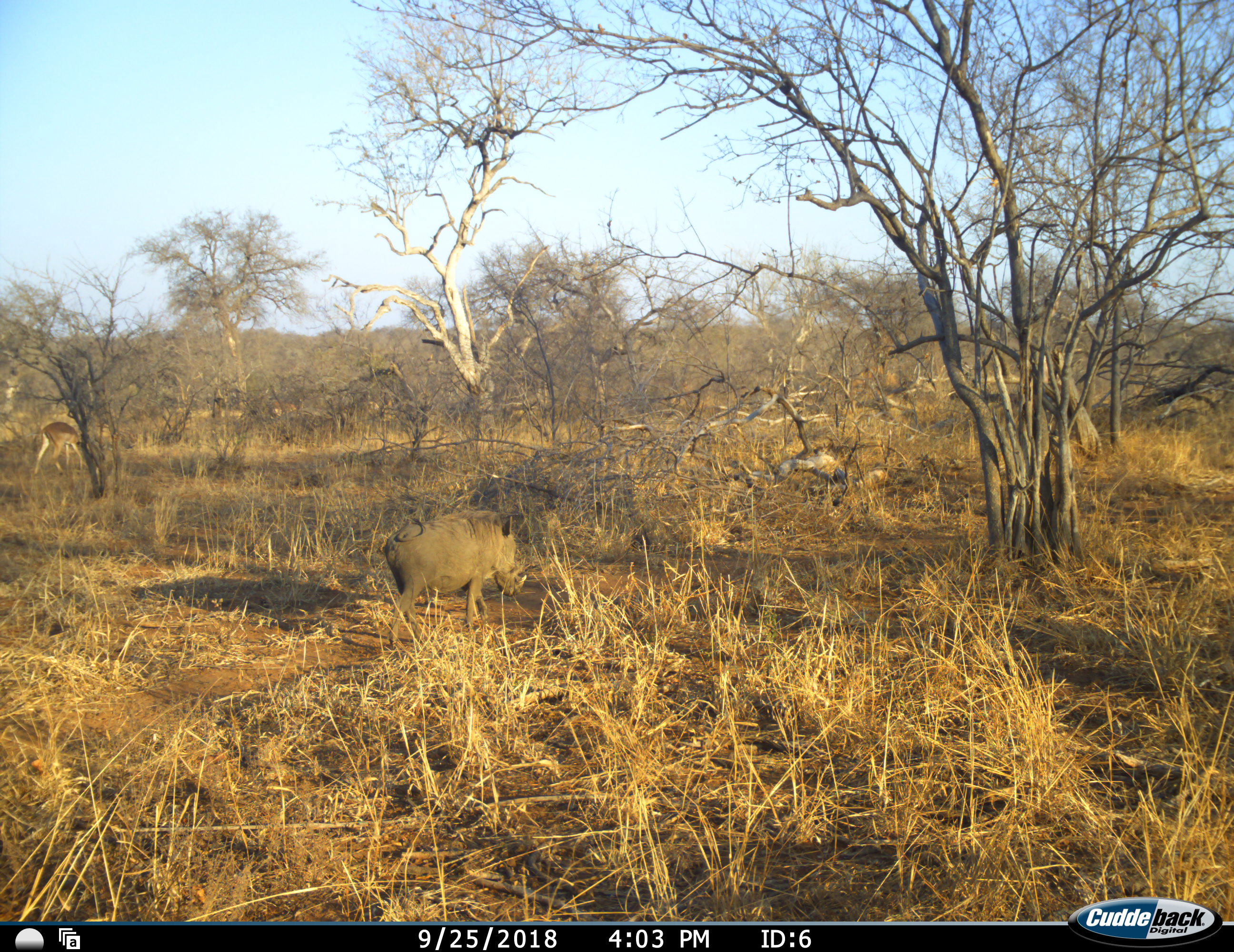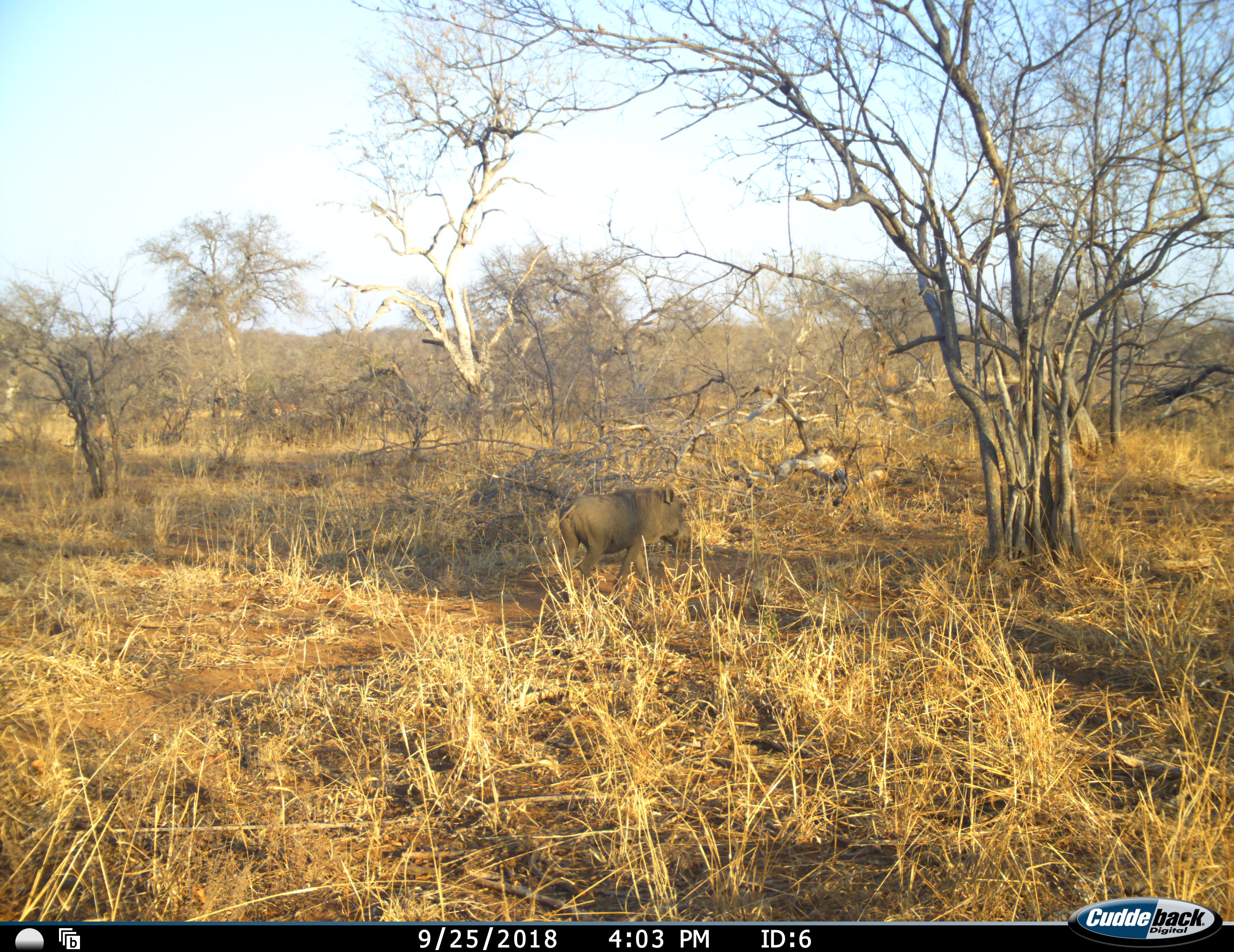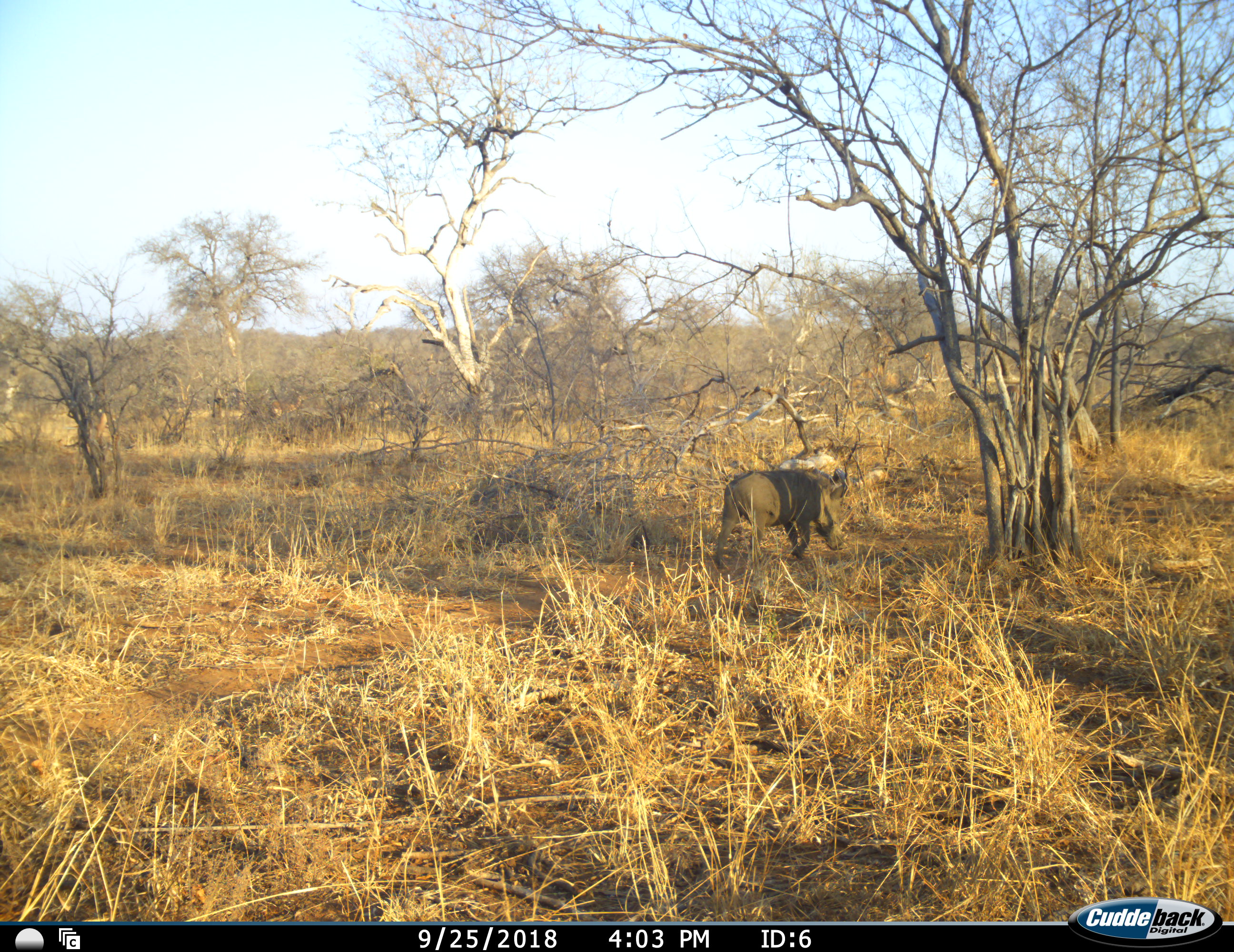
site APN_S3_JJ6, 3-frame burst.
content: unidentified animal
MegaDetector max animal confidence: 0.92